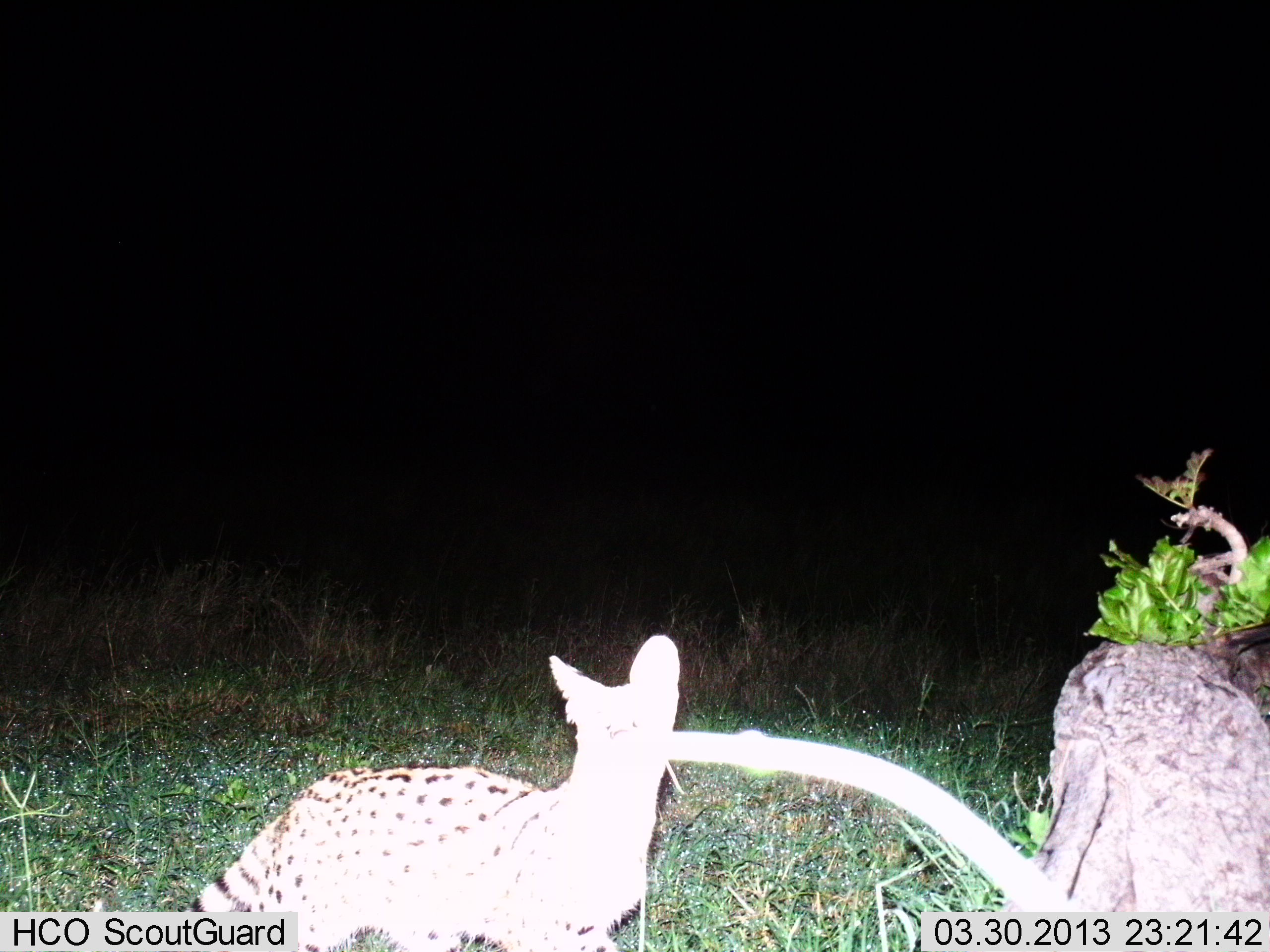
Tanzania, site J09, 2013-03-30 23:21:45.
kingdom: Animalia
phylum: Chordata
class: Mammalia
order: Carnivora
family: Felidae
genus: Leptailurus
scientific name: Leptailurus serval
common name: serval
Serval (Leptailurus serval), count 1. Behavior (volunteer vote fractions): standing 79%, resting 12%, moving 4%, interacting 4%. Young present (vote fraction): 0%. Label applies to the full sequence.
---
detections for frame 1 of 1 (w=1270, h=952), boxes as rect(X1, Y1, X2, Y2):
animal: rect(86, 632, 681, 952)